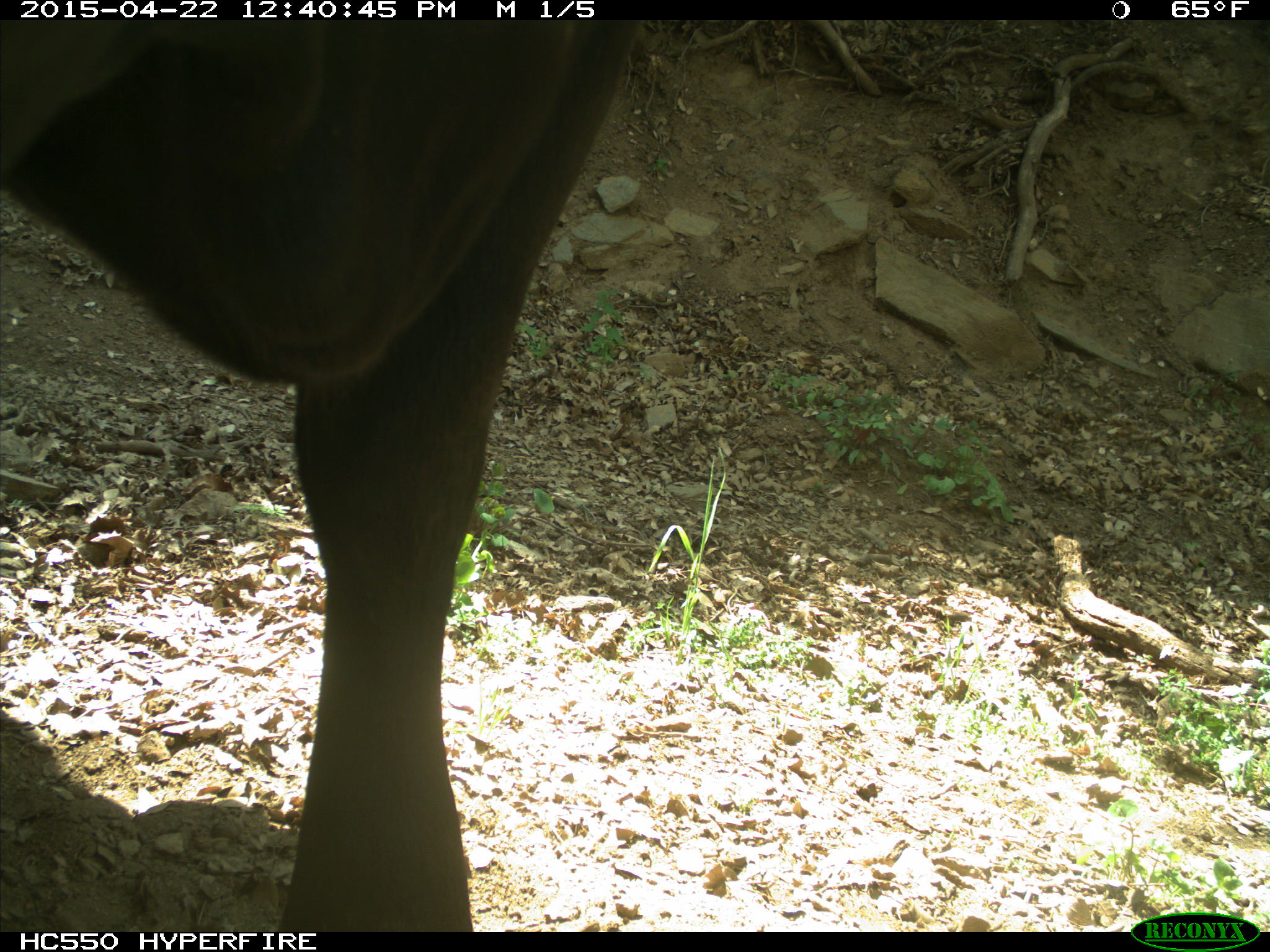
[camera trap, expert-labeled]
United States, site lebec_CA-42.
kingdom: Animalia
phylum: Chordata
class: Mammalia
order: Artiodactyla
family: Bovidae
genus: Bos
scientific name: Bos taurus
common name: domestic cow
Bos taurus (domestic cow).